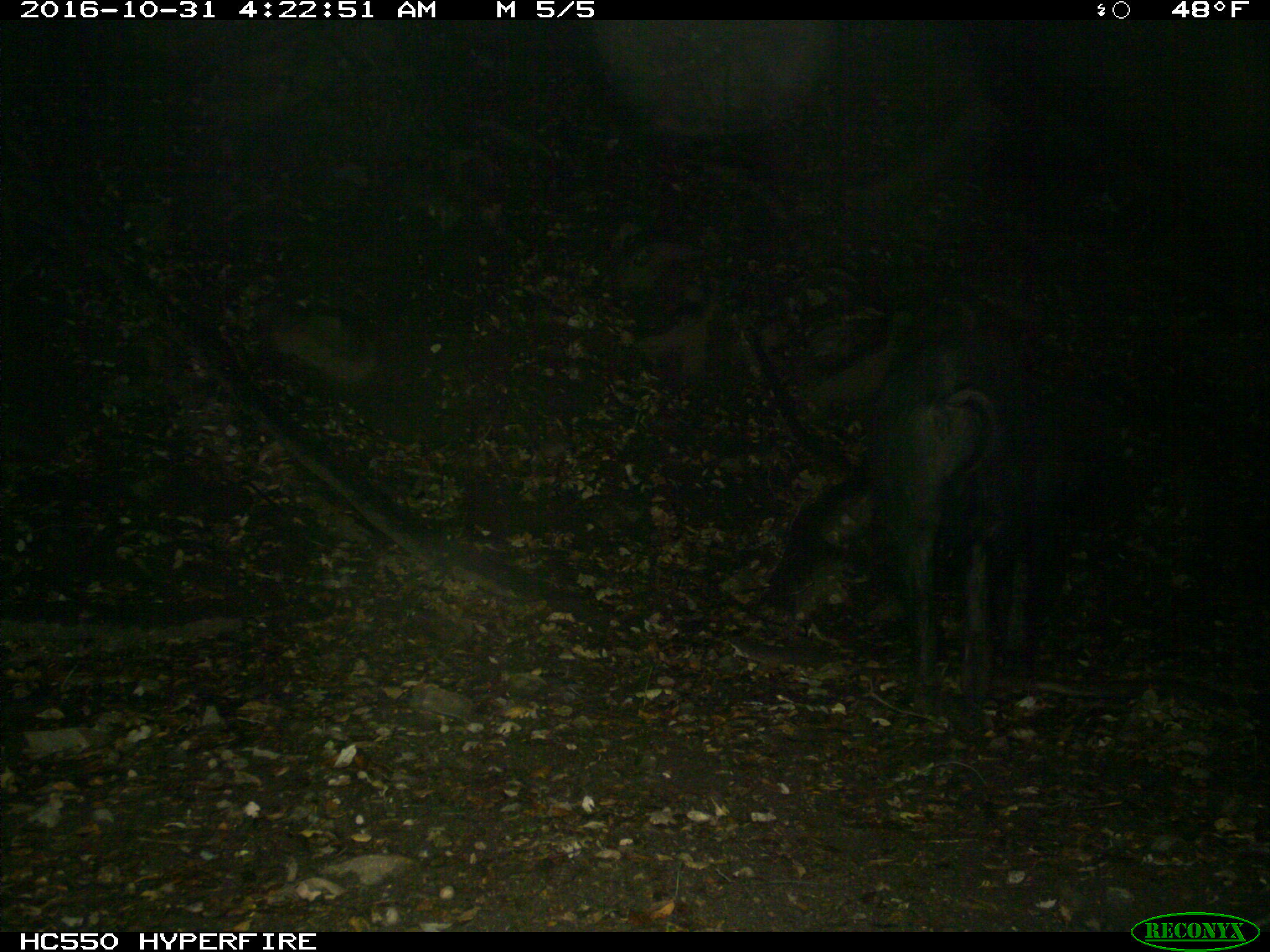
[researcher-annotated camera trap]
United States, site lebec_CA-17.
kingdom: Animalia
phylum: Chordata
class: Mammalia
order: Artiodactyla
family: Suidae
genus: Sus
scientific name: Sus scrofa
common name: wild boar